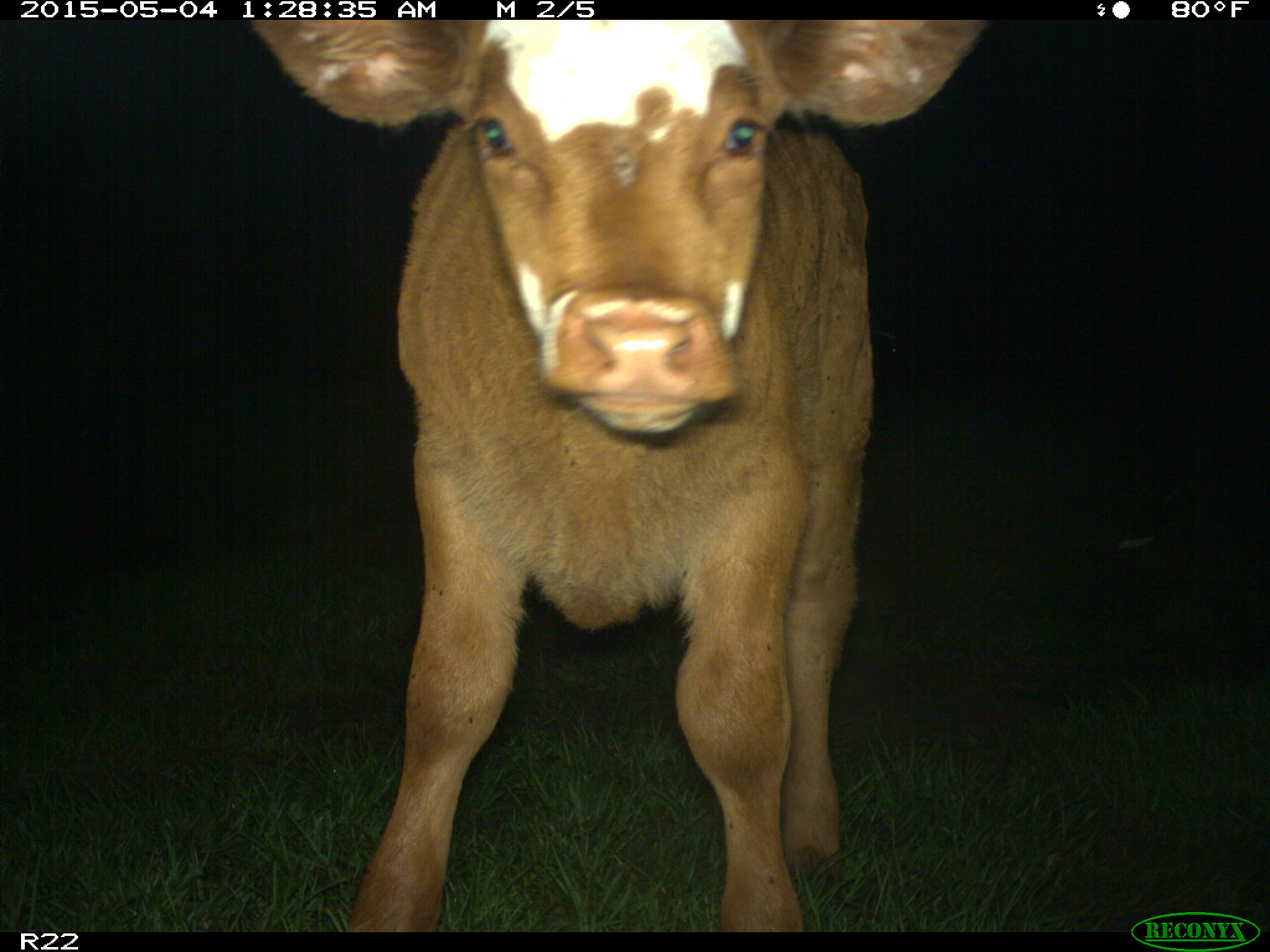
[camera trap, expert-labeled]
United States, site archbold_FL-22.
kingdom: Animalia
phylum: Chordata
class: Mammalia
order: Artiodactyla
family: Bovidae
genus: Bos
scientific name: Bos taurus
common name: domestic cow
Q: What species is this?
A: Bos taurus (domestic cow).